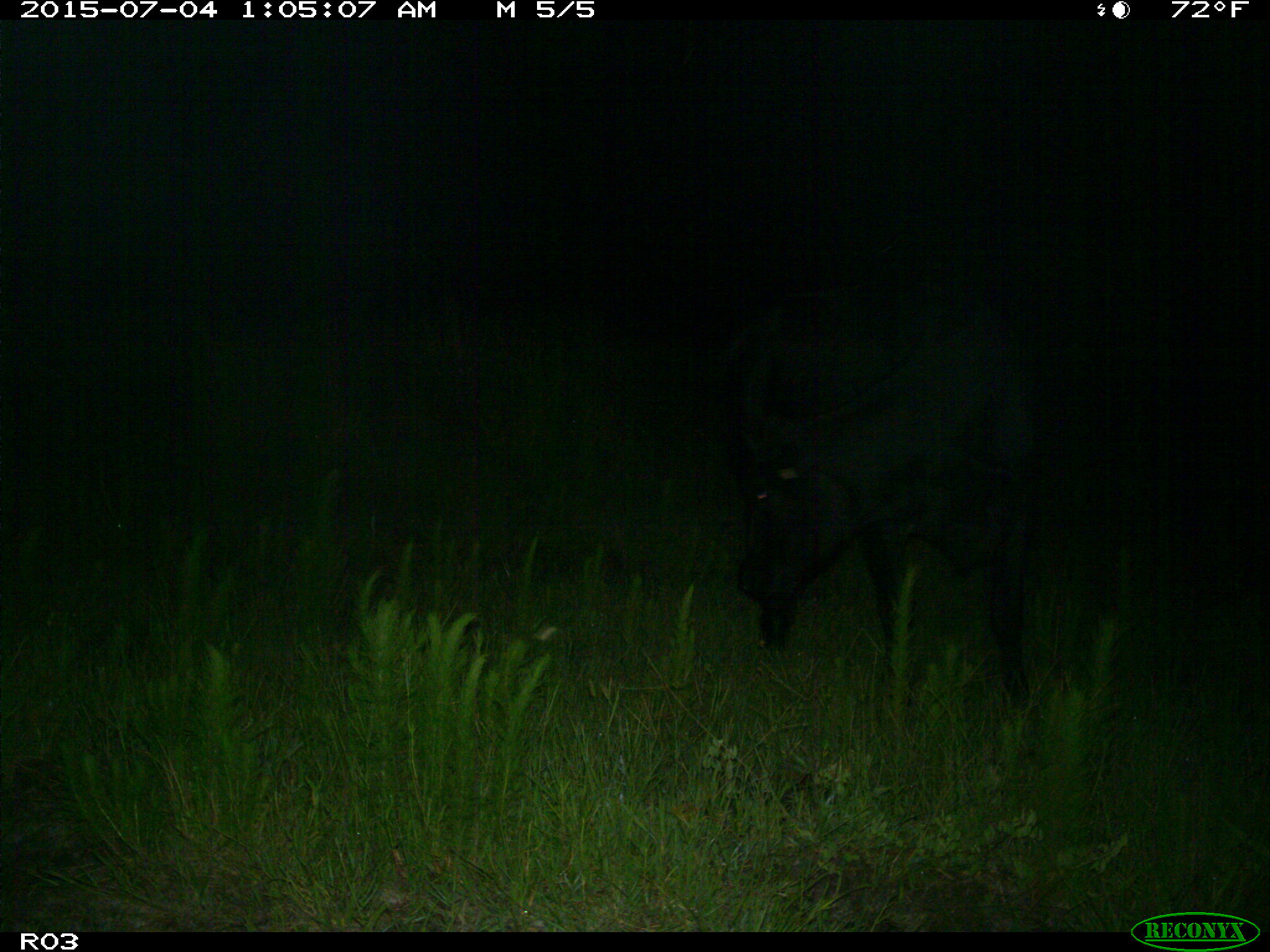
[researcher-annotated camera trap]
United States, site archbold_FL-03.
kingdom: Animalia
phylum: Chordata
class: Mammalia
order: Artiodactyla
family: Bovidae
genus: Bos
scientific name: Bos taurus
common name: domestic cow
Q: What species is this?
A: Bos taurus (domestic cow).